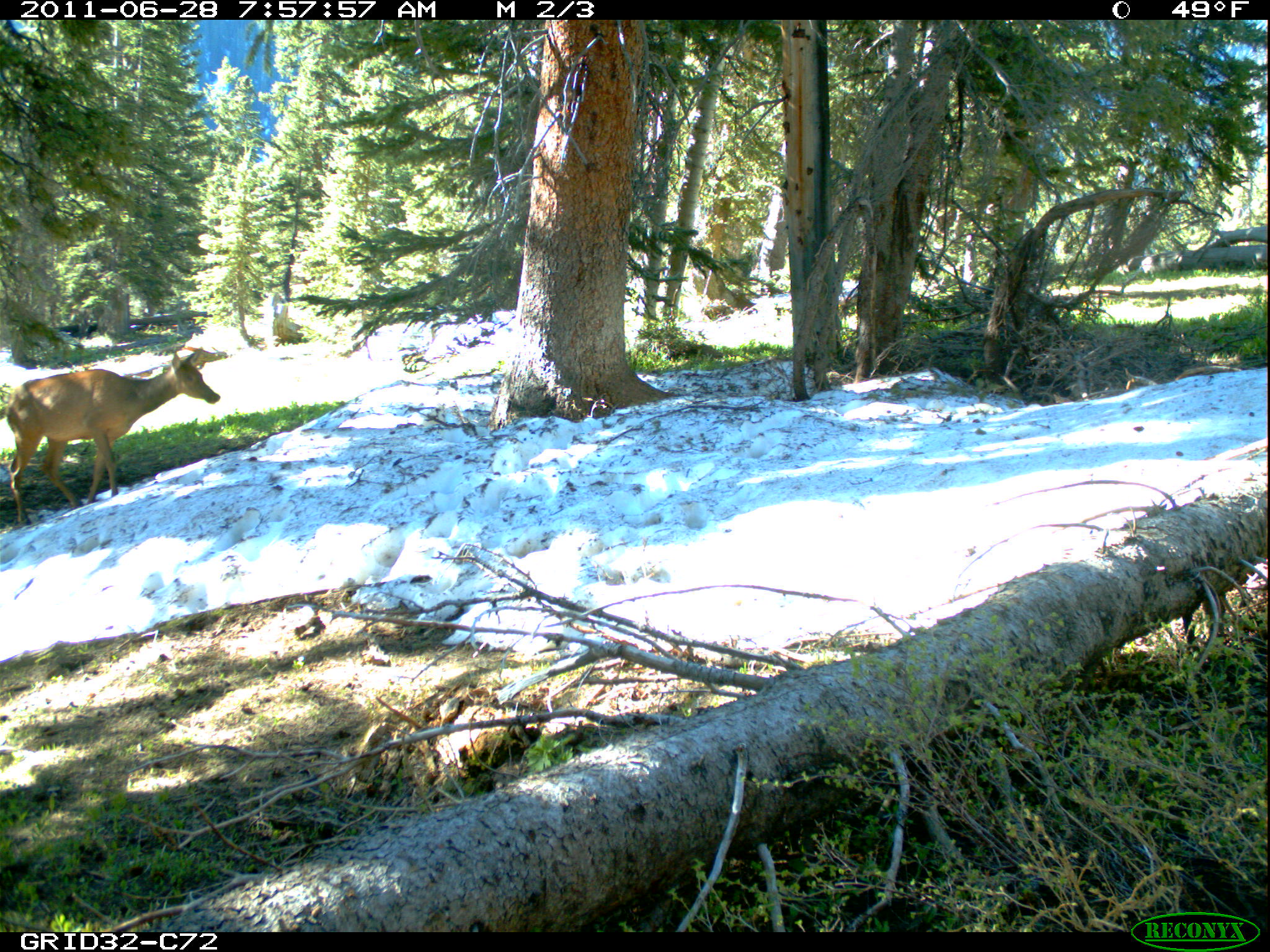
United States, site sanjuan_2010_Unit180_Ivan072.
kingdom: Animalia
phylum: Chordata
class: Mammalia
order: Artiodactyla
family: Cervidae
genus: Cervus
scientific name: Cervus elaphus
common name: red deer